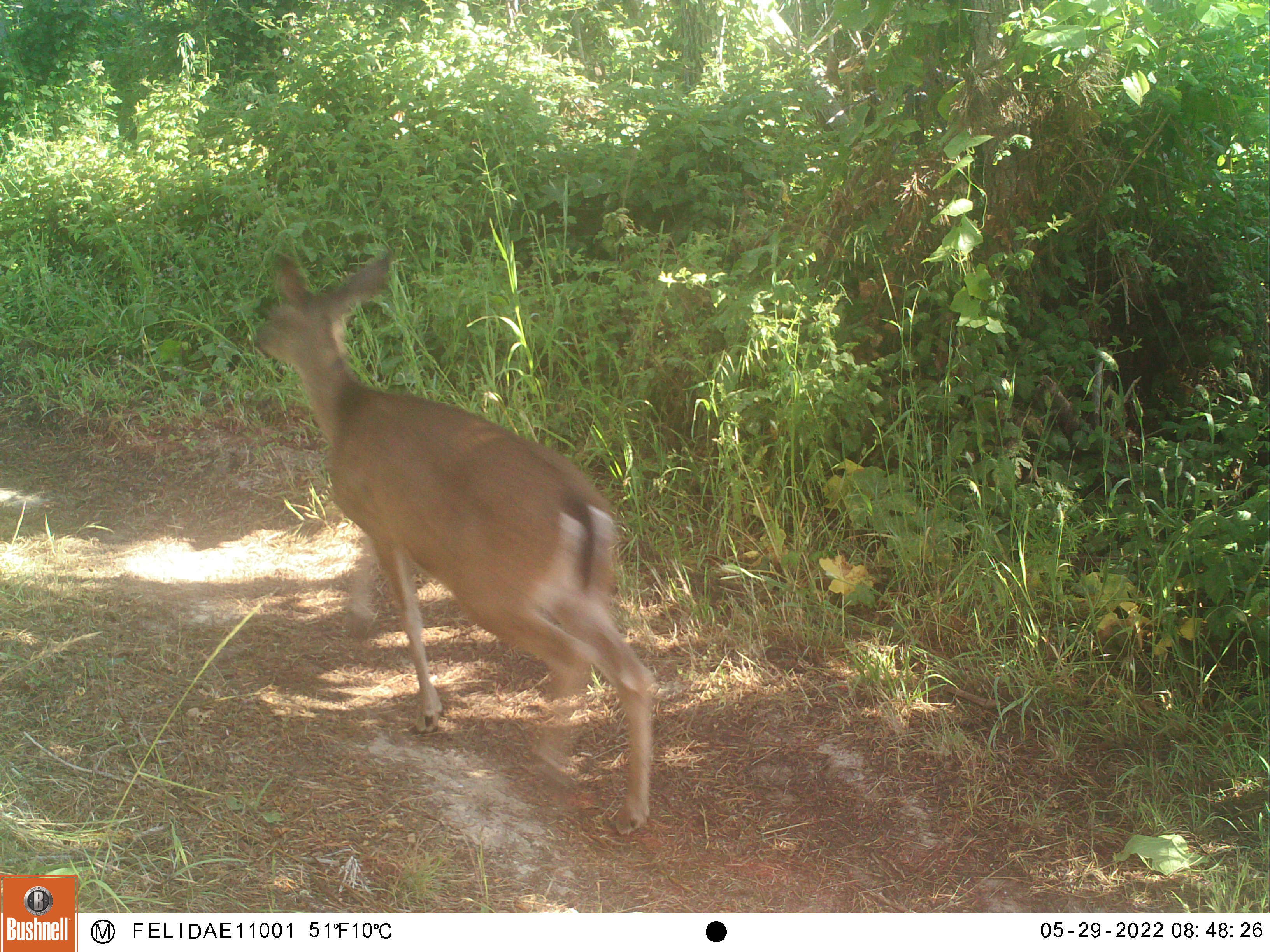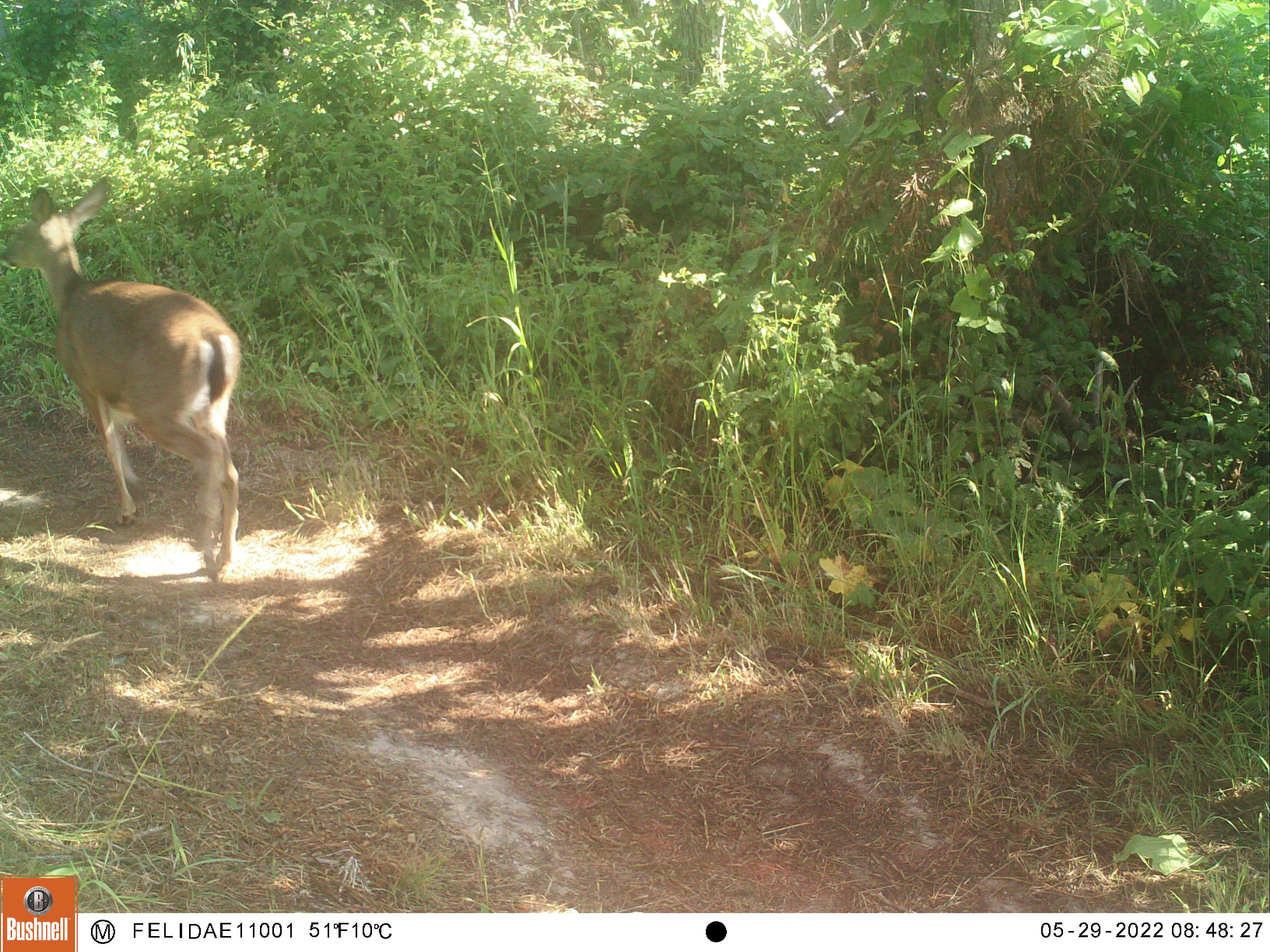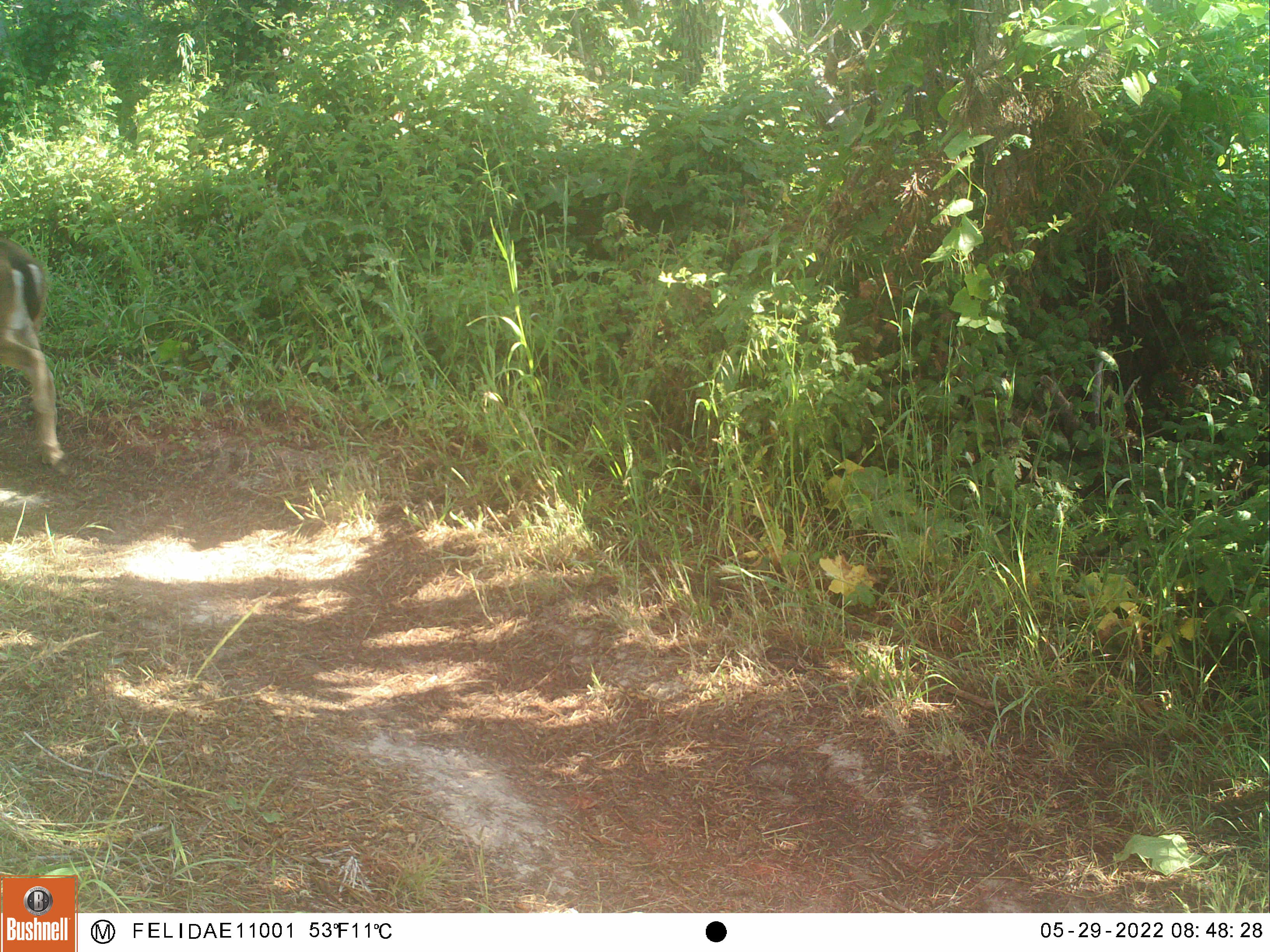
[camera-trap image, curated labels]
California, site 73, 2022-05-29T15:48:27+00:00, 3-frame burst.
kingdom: Animalia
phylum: Chordata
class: Mammalia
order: Artiodactyla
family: Cervidae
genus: Odocoileus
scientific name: Odocoileus hemionus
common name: mule deer